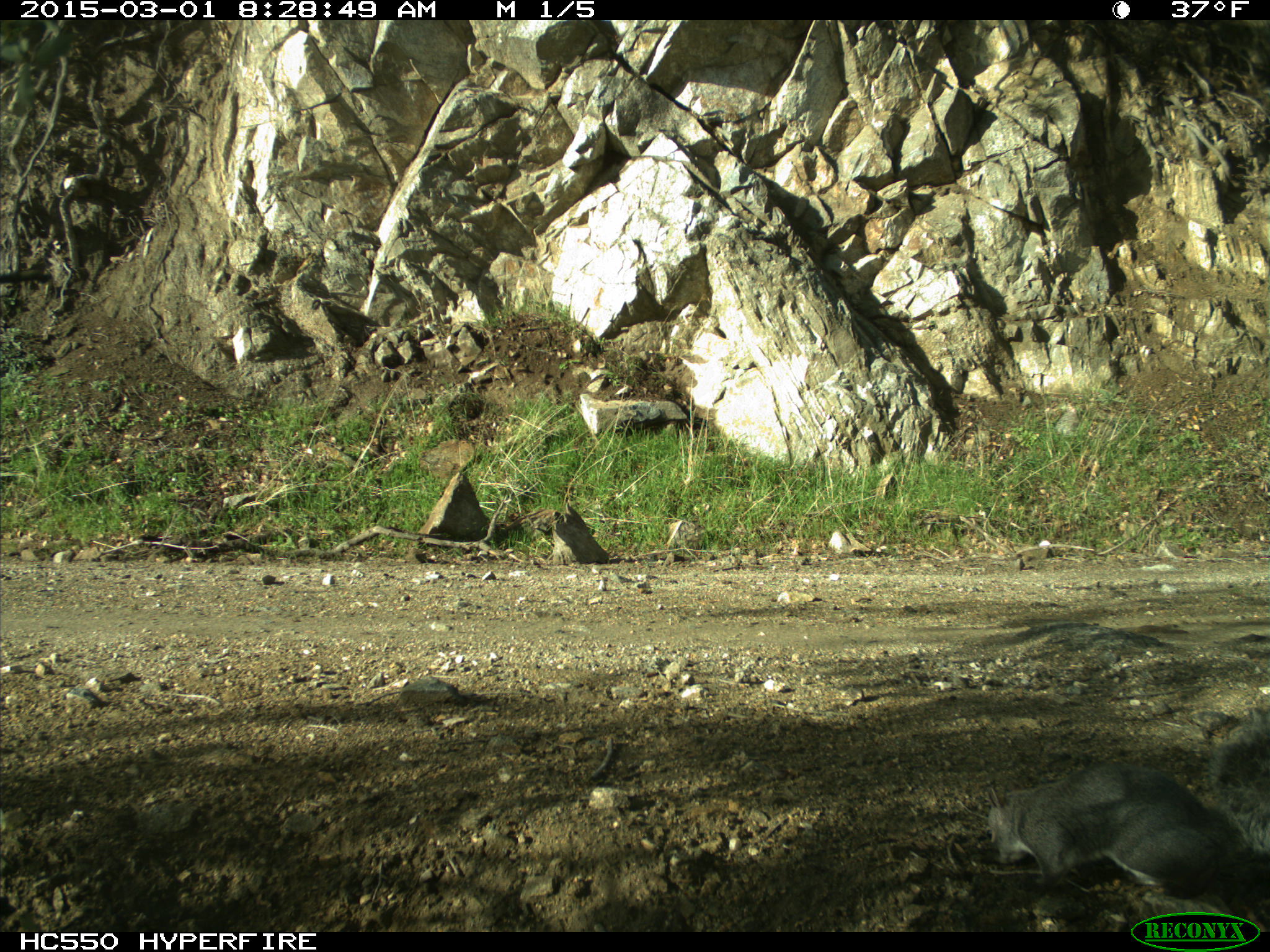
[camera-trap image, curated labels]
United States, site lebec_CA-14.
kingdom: Animalia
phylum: Chordata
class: Mammalia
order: Rodentia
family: Sciuridae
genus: Sciurus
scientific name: Sciurus carolinensis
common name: eastern gray squirrel